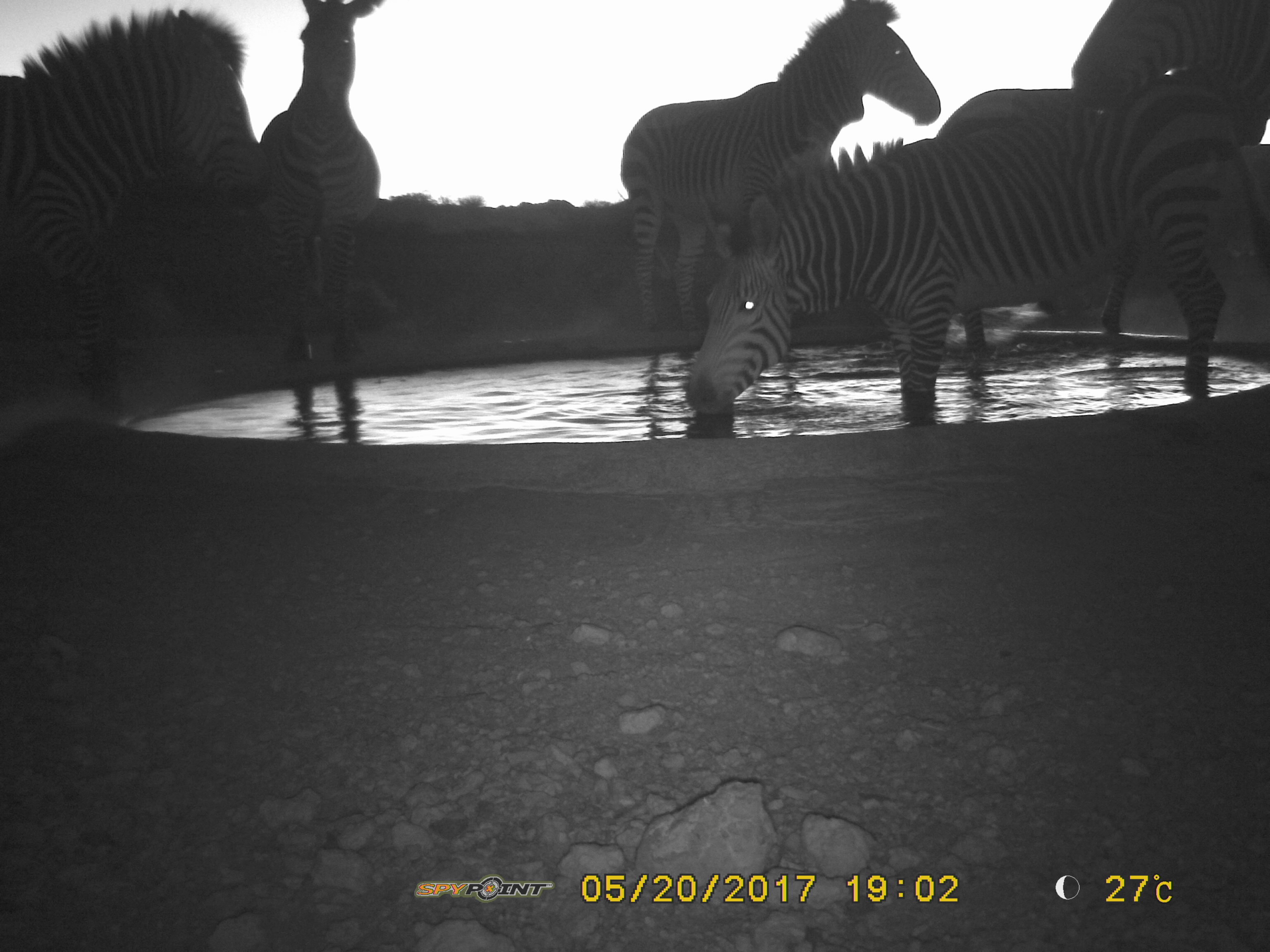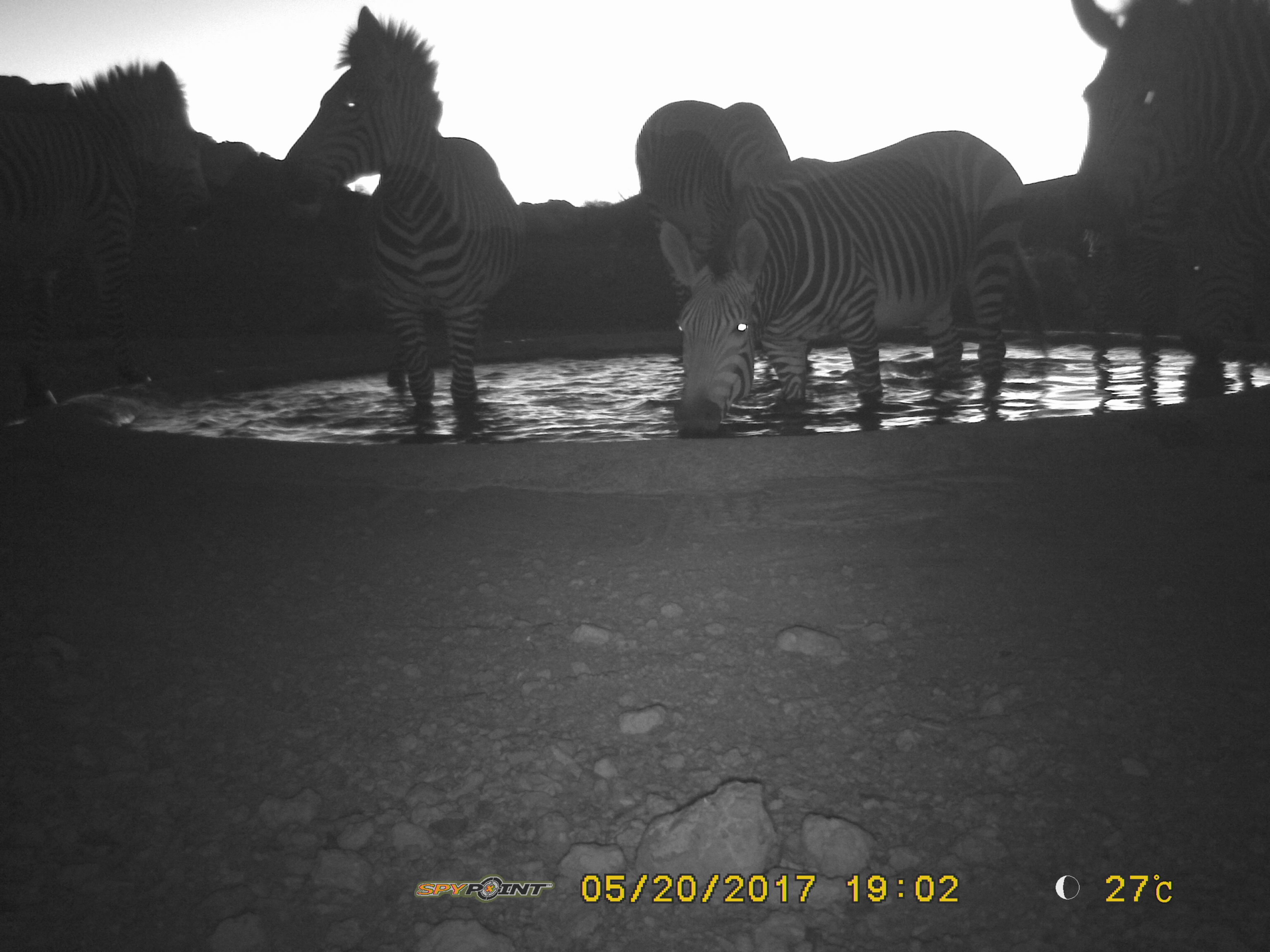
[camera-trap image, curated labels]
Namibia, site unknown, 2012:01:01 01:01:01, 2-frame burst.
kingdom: Animalia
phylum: Chordata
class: Mammalia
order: Perissodactyla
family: Equidae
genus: Equus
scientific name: Equus zebra hartmannae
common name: hartmann's mountain zebra